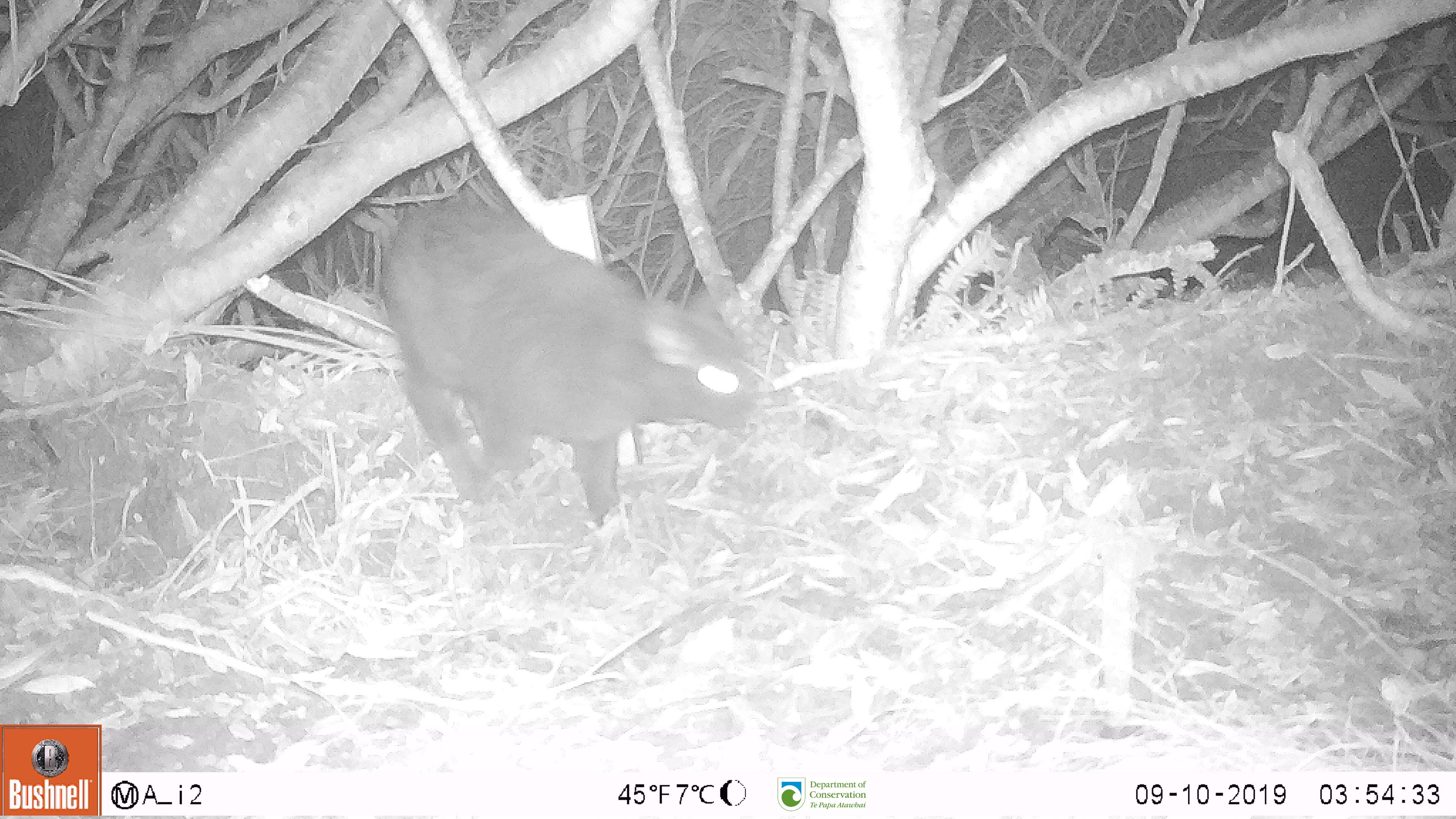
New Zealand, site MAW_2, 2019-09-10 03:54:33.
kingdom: Animalia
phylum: Chordata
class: Mammalia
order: Carnivora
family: Felidae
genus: Felis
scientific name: Felis catus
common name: domestic cat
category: cat